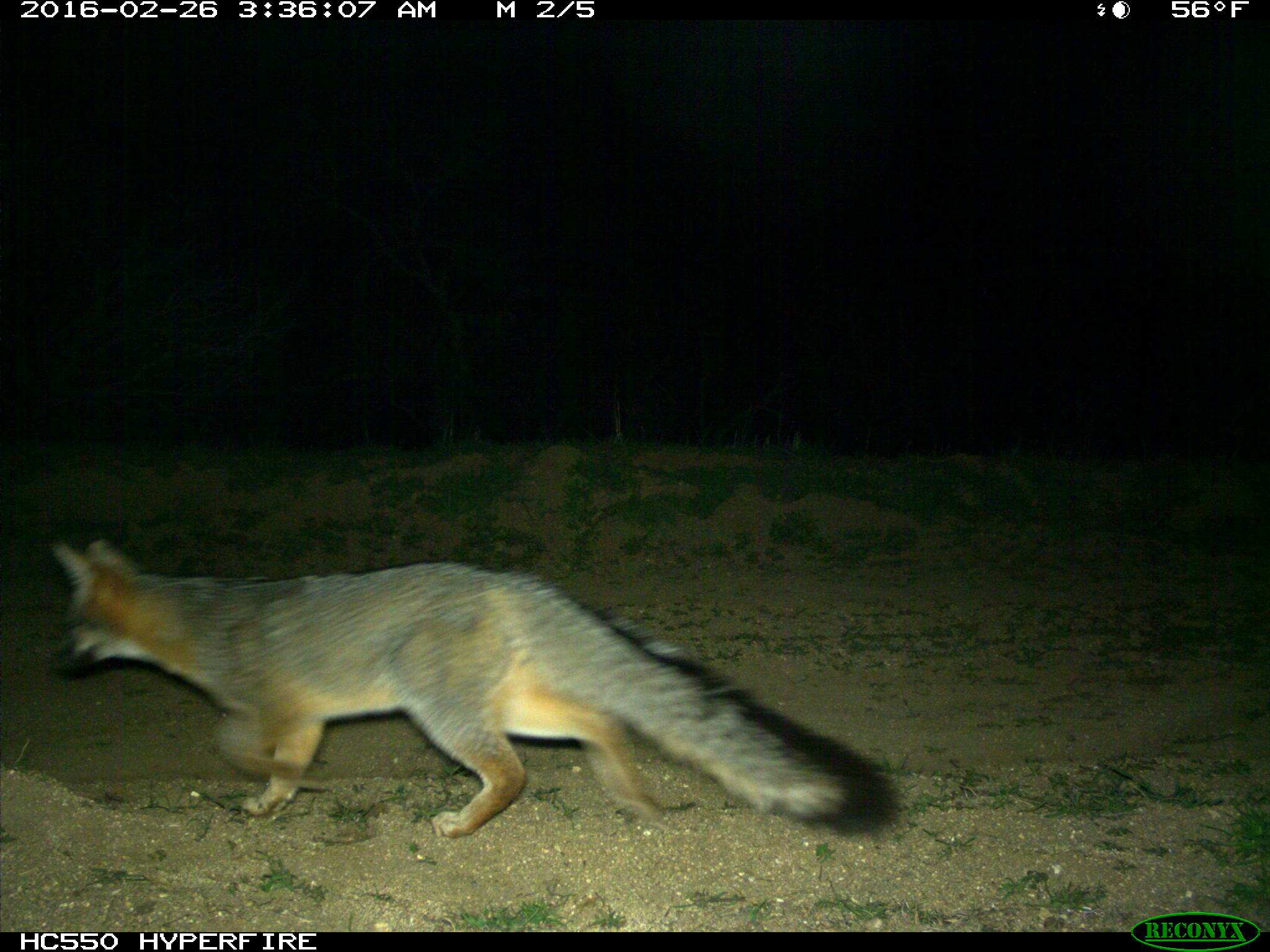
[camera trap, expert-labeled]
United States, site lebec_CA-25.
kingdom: Animalia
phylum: Chordata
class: Mammalia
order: Carnivora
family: Canidae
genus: Urocyon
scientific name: Urocyon cinereoargenteus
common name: gray fox